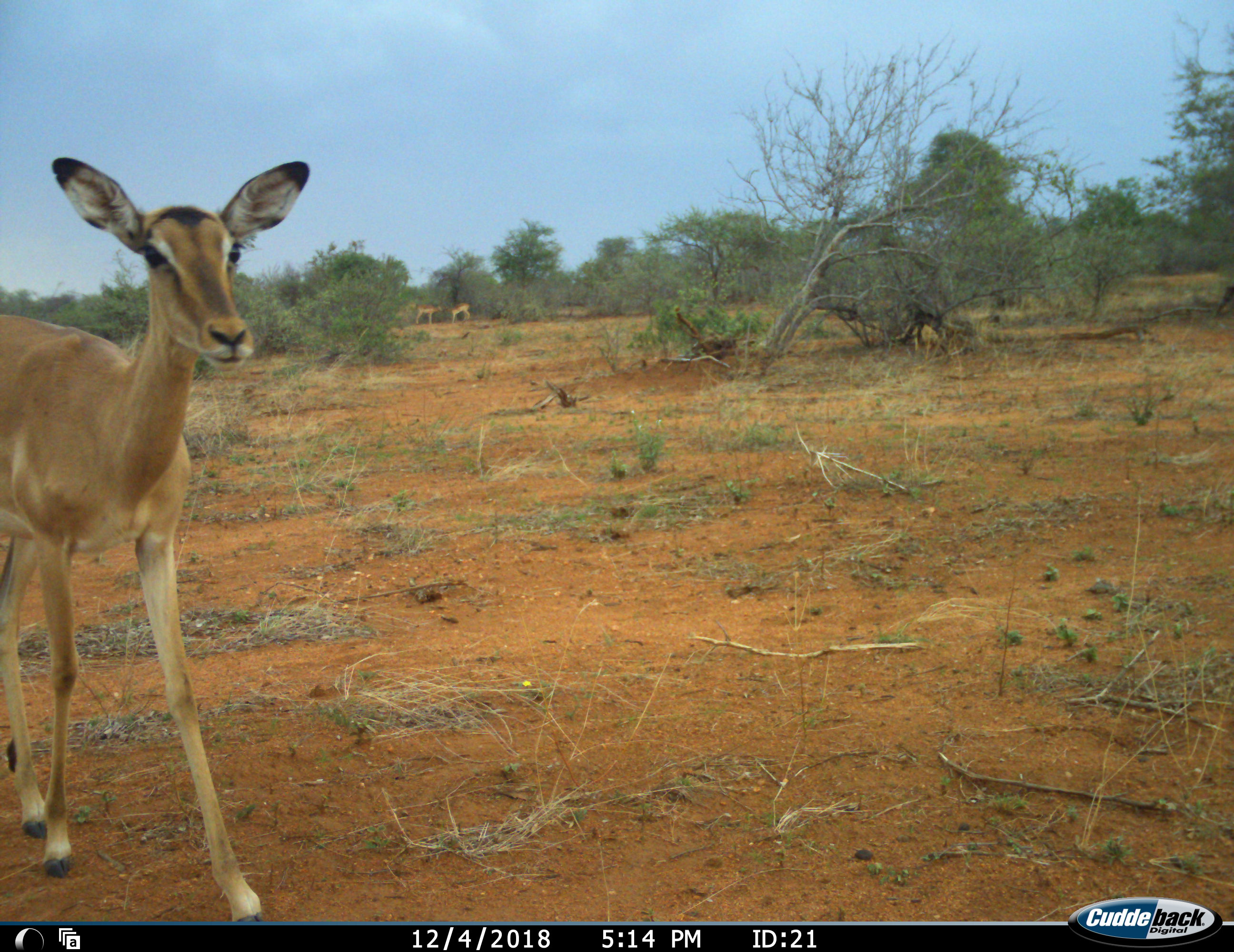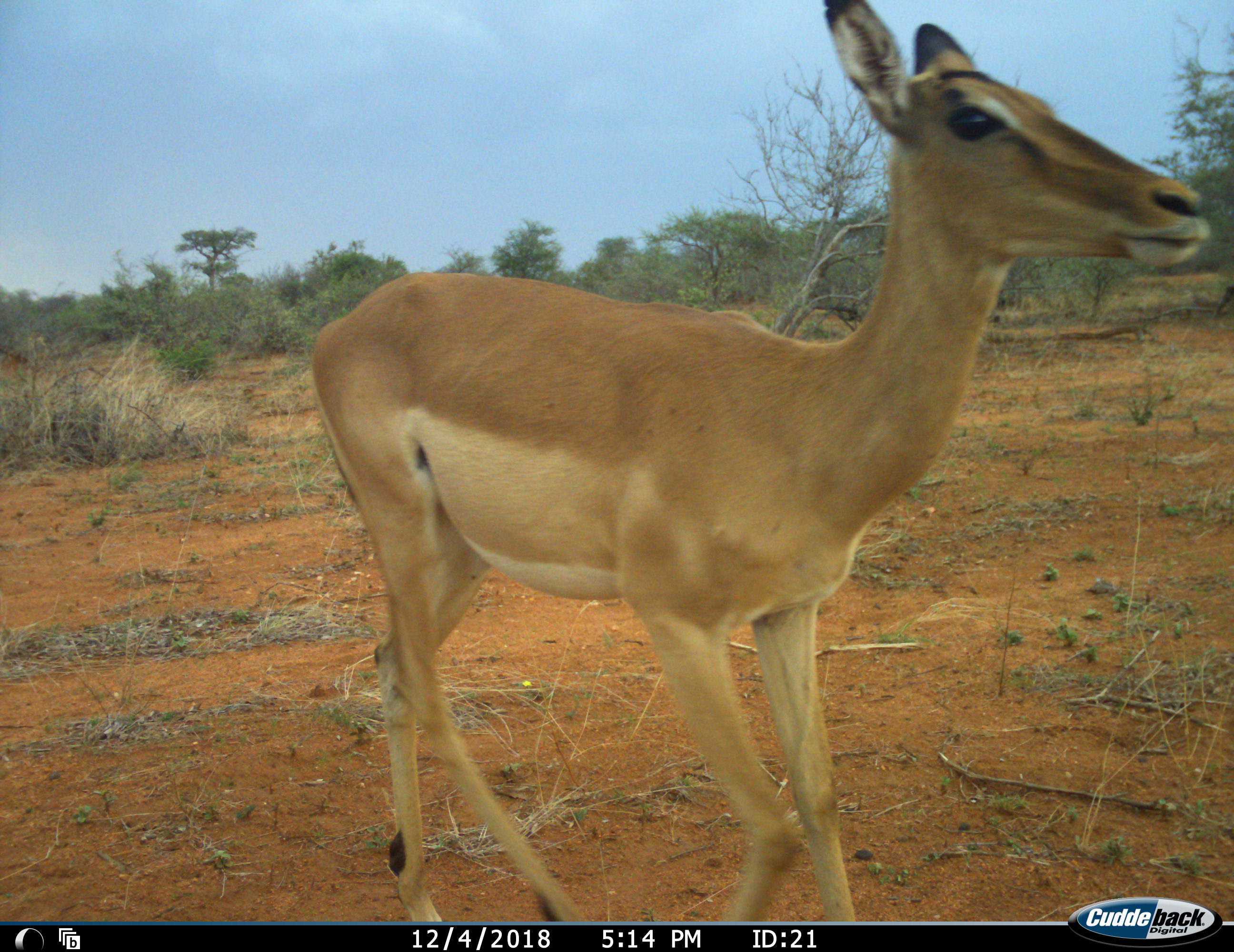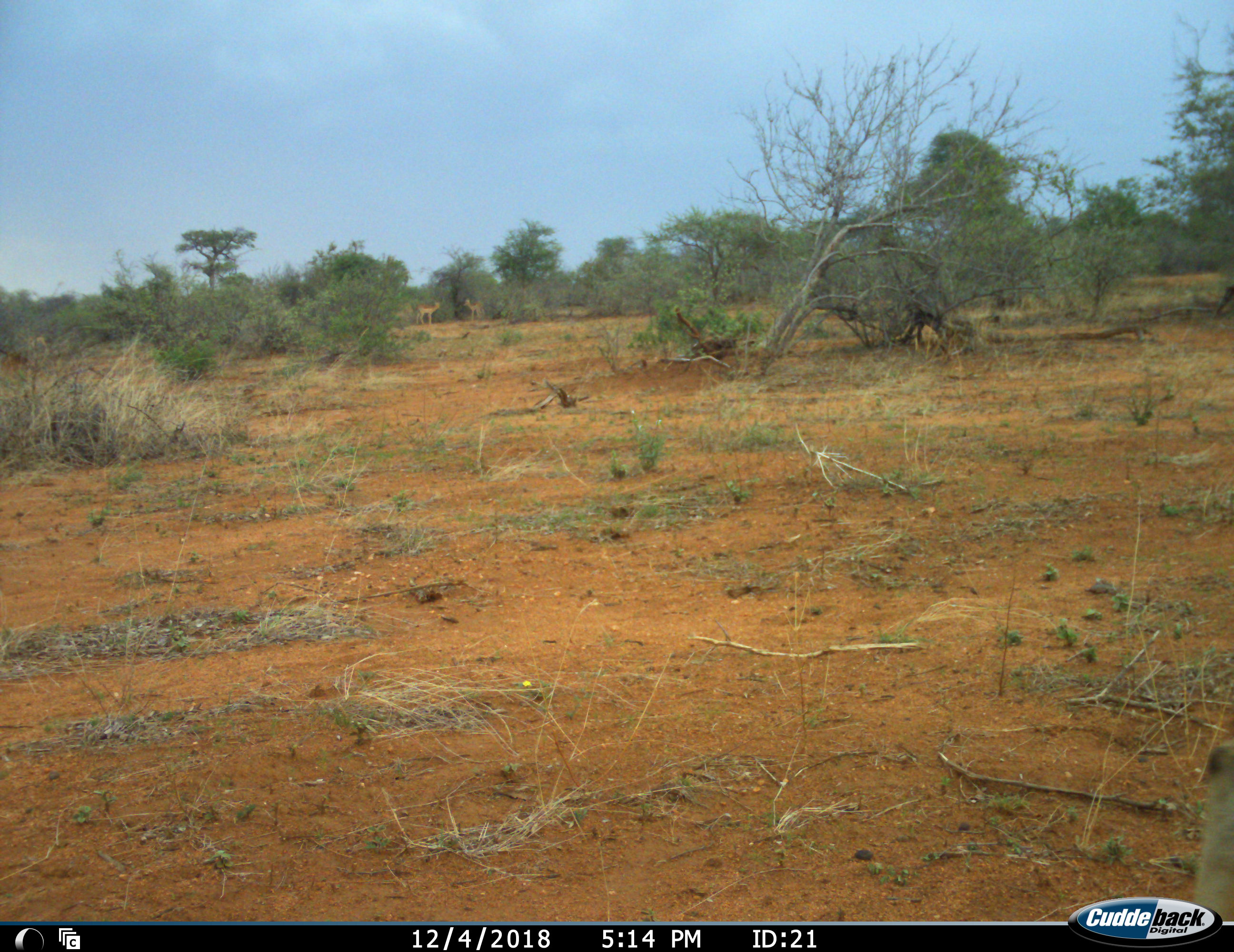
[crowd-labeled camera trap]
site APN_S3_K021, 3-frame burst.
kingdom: Animalia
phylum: Chordata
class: Mammalia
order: Artiodactyla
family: Bovidae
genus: Aepyceros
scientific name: Aepyceros melampus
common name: impala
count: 3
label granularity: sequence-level